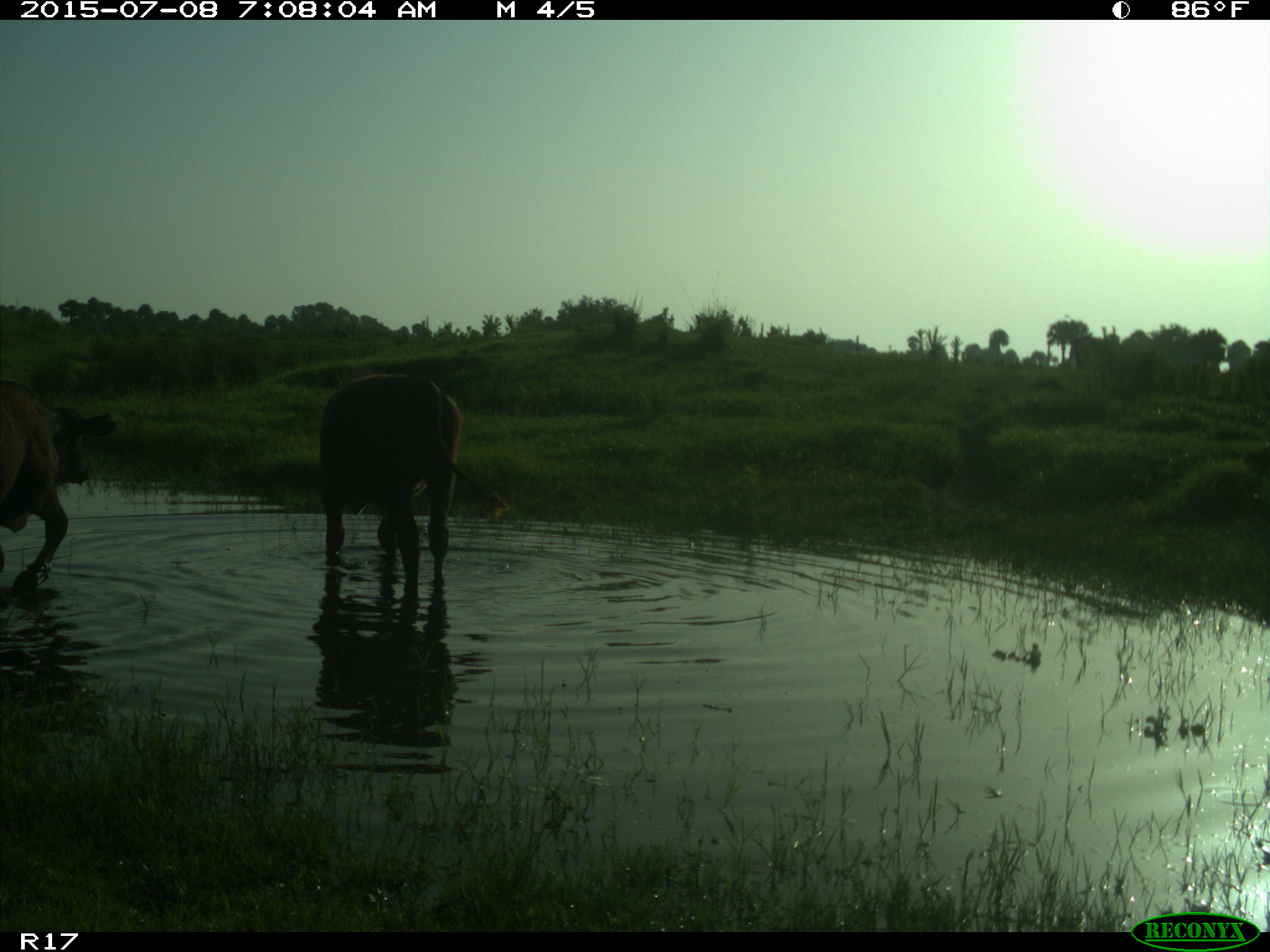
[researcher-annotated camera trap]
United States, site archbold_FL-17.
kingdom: Animalia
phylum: Chordata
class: Mammalia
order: Artiodactyla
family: Bovidae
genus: Bos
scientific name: Bos taurus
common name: domestic cow